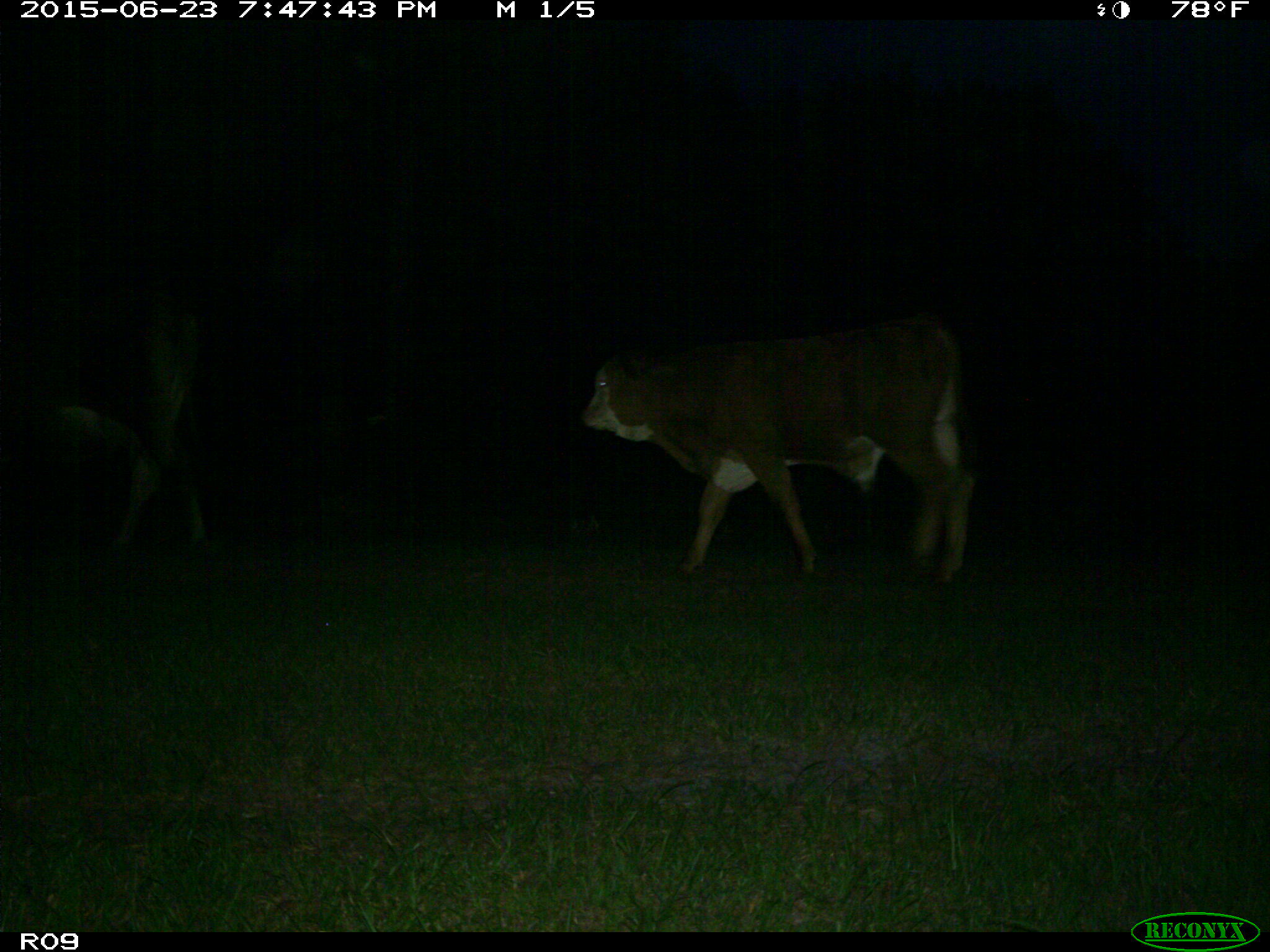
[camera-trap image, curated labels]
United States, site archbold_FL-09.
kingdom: Animalia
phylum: Chordata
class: Mammalia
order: Artiodactyla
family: Bovidae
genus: Bos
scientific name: Bos taurus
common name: domestic cow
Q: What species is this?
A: Bos taurus (domestic cow).